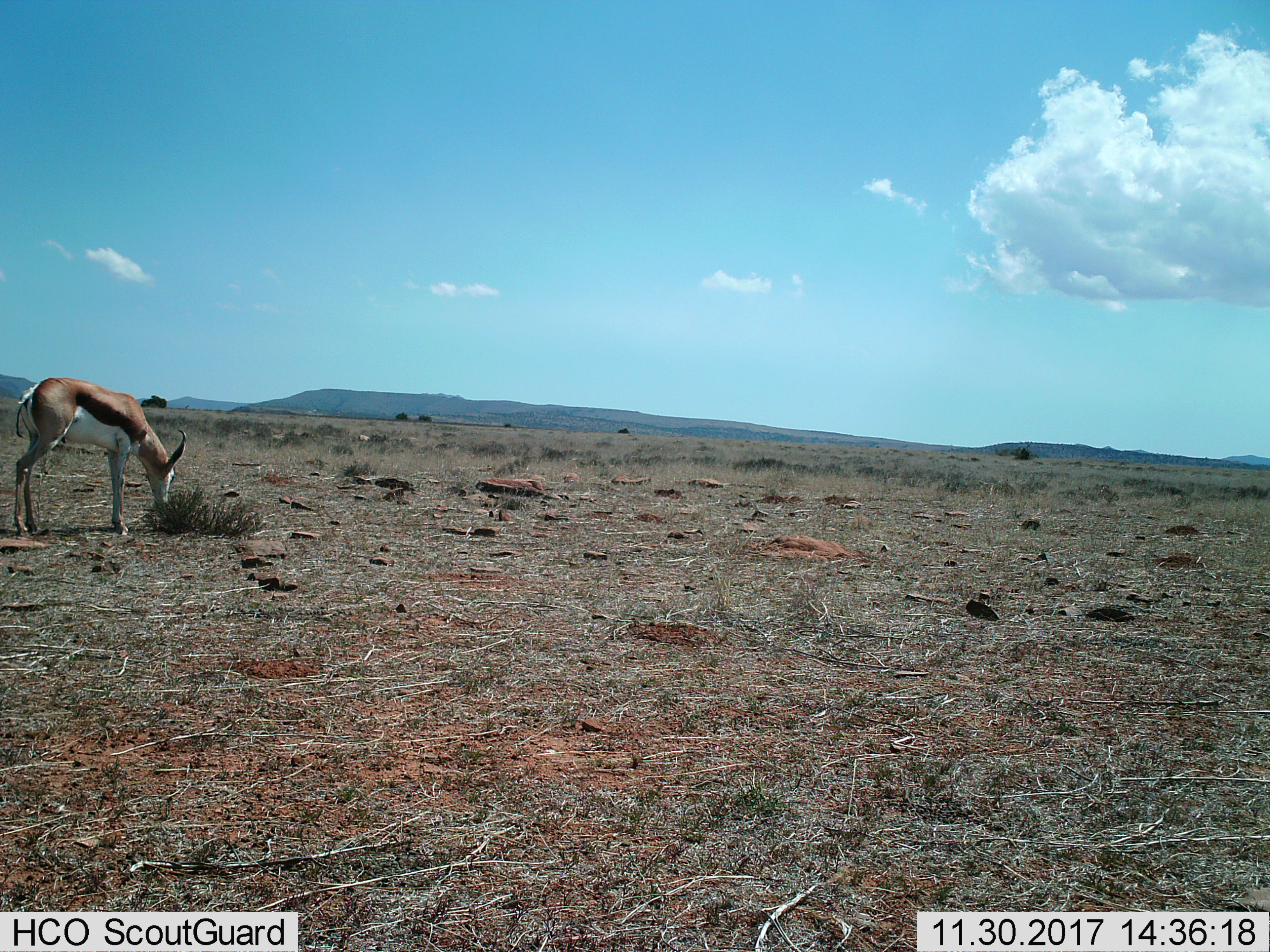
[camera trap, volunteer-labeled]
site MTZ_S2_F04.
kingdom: Animalia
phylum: Chordata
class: Mammalia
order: Artiodactyla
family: Bovidae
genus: Antidorcas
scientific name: Antidorcas marsupialis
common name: springbok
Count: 1.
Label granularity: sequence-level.